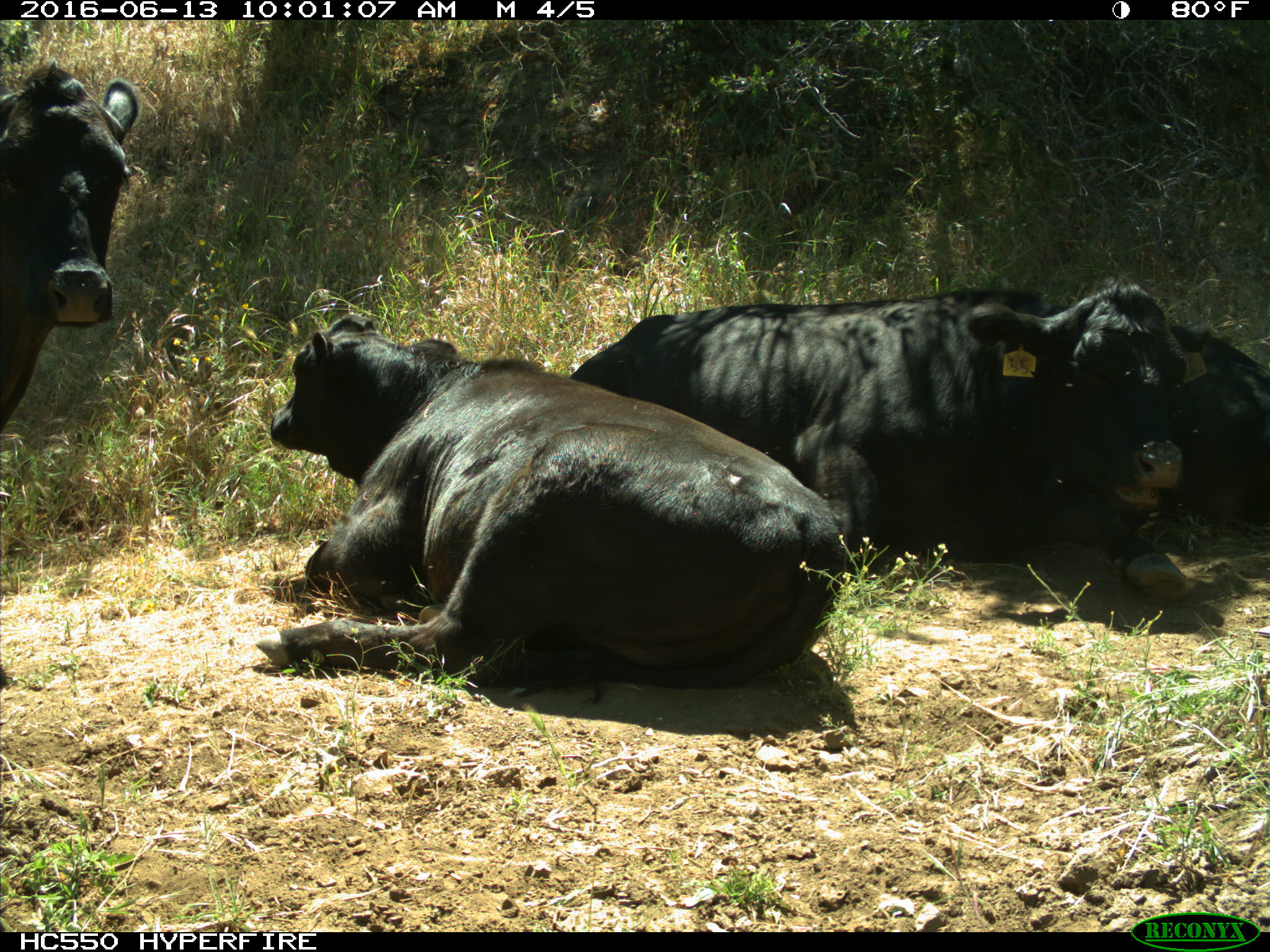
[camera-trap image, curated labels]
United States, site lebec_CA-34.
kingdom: Animalia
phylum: Chordata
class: Mammalia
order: Artiodactyla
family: Bovidae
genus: Bos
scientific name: Bos taurus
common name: domestic cow